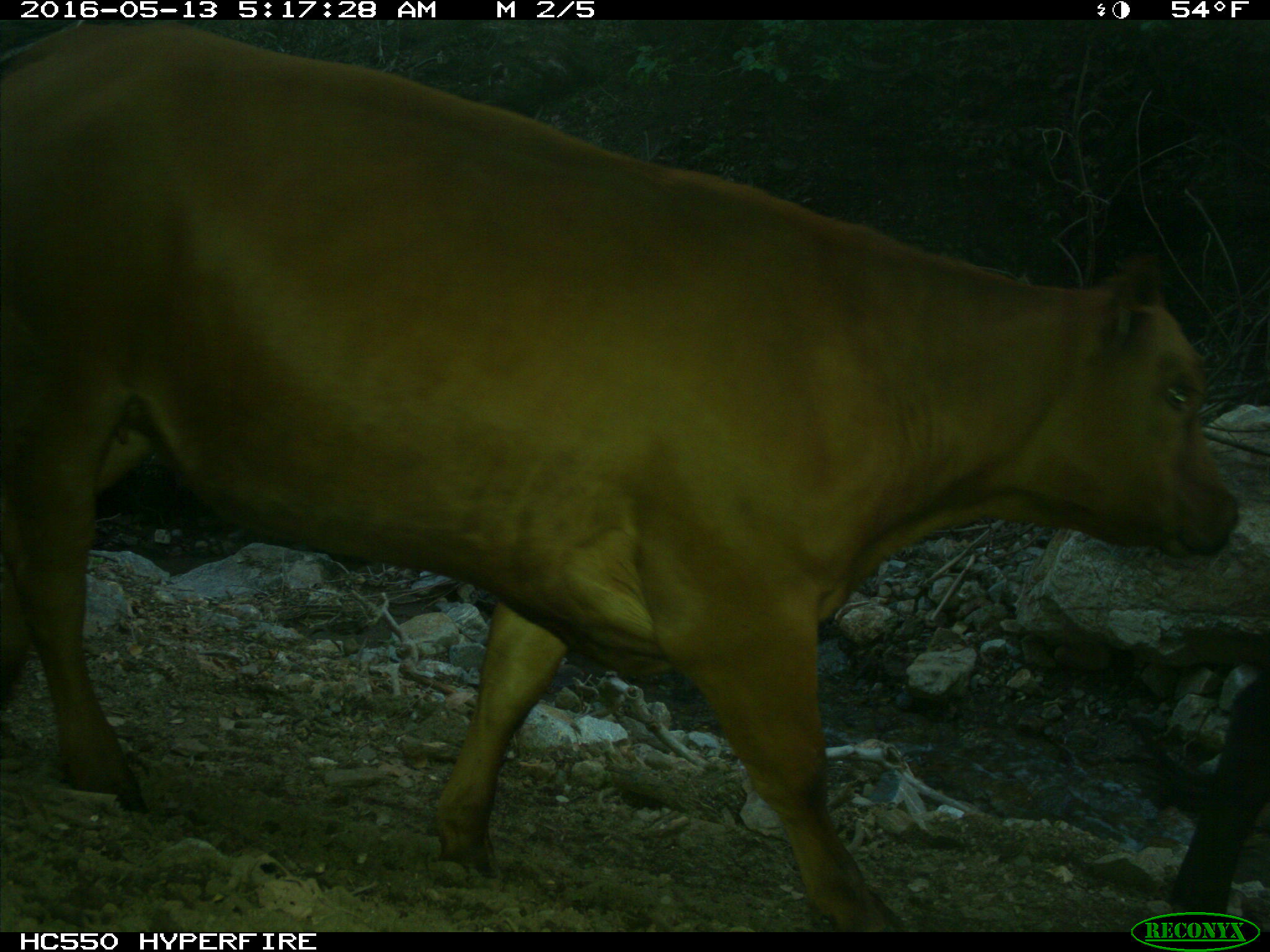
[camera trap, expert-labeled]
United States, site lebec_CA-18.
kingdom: Animalia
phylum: Chordata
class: Mammalia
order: Artiodactyla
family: Bovidae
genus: Bos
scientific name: Bos taurus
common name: domestic cow